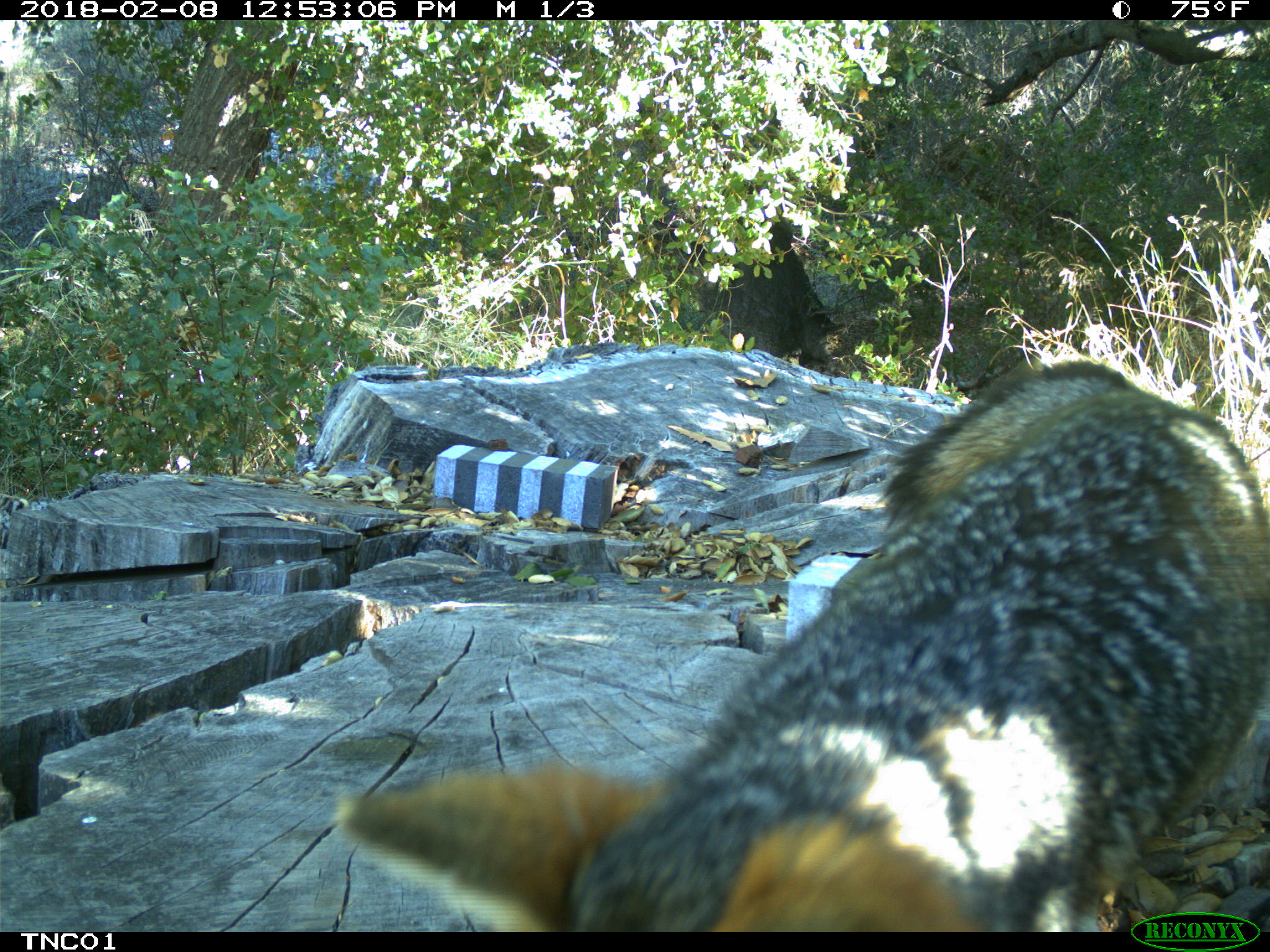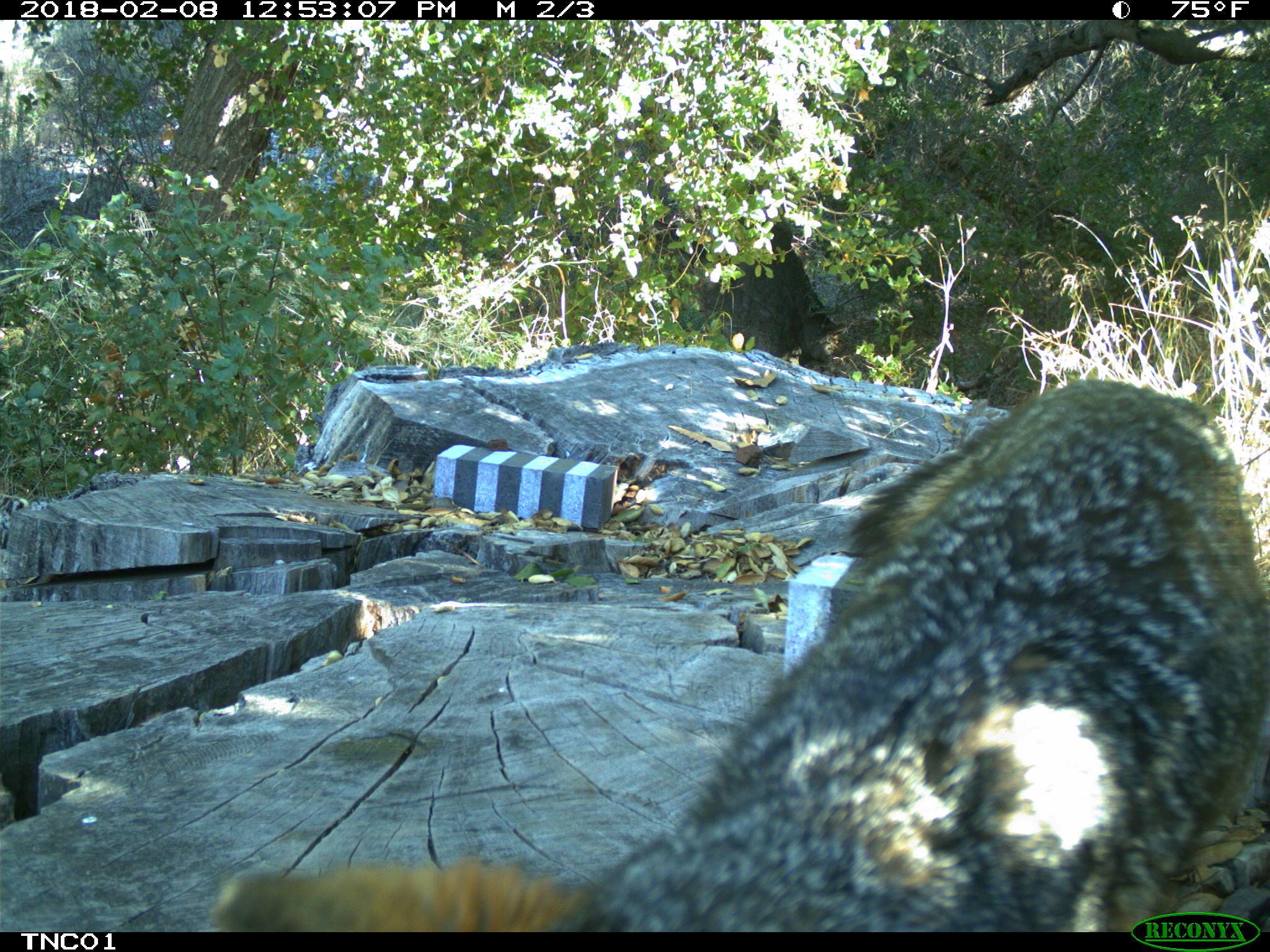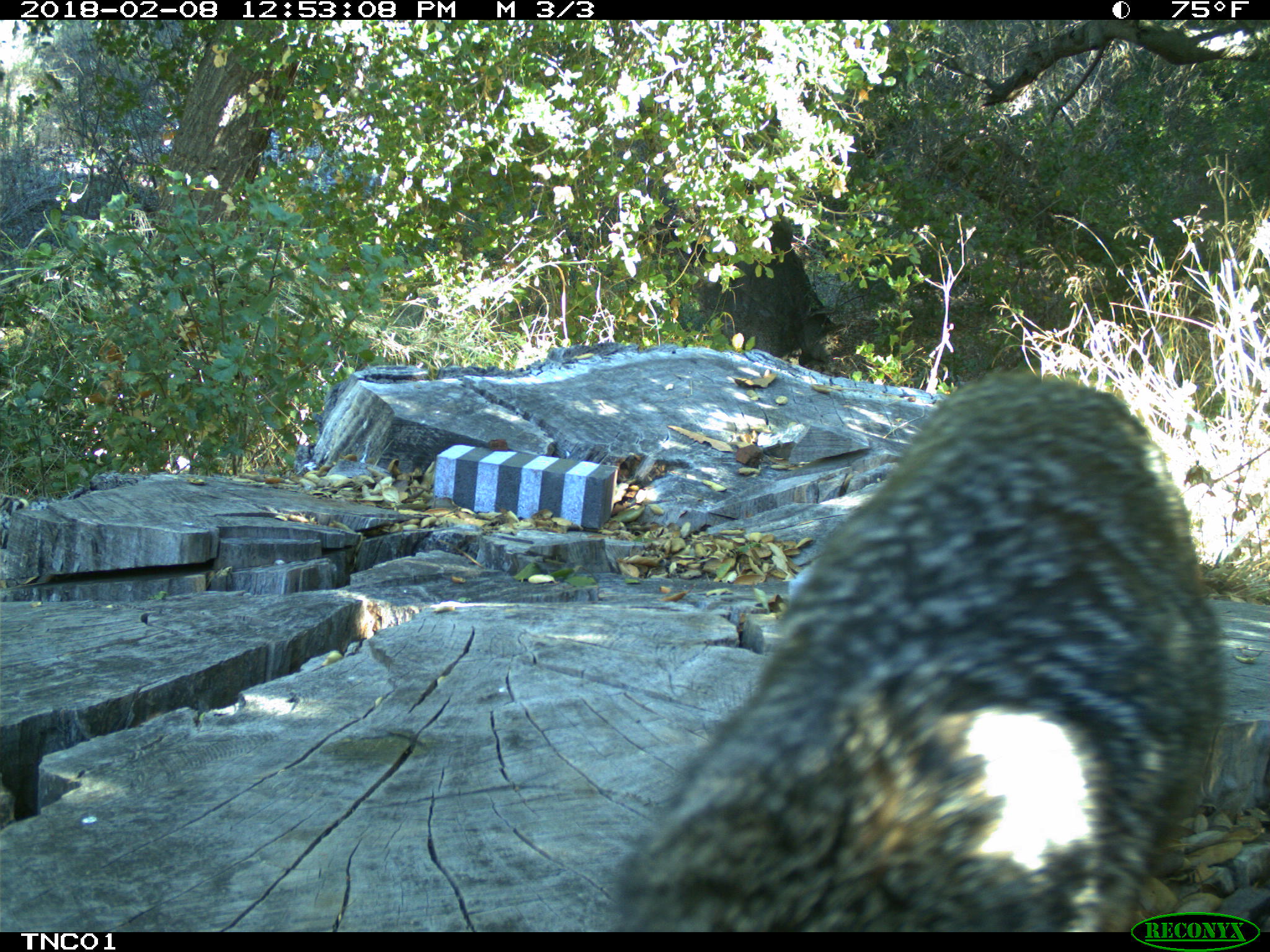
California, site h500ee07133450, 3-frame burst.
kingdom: Animalia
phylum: Chordata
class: Mammalia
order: Carnivora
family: Canidae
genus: Urocyon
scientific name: Urocyon littoralis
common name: island fox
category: fox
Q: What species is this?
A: Fox (island fox) (Urocyon littoralis).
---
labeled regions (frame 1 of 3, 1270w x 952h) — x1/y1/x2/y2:
fox: 334/358/1269/932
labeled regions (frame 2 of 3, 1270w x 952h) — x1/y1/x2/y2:
fox: 211/379/1269/933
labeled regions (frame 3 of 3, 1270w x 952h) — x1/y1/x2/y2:
fox: 600/368/1225/932